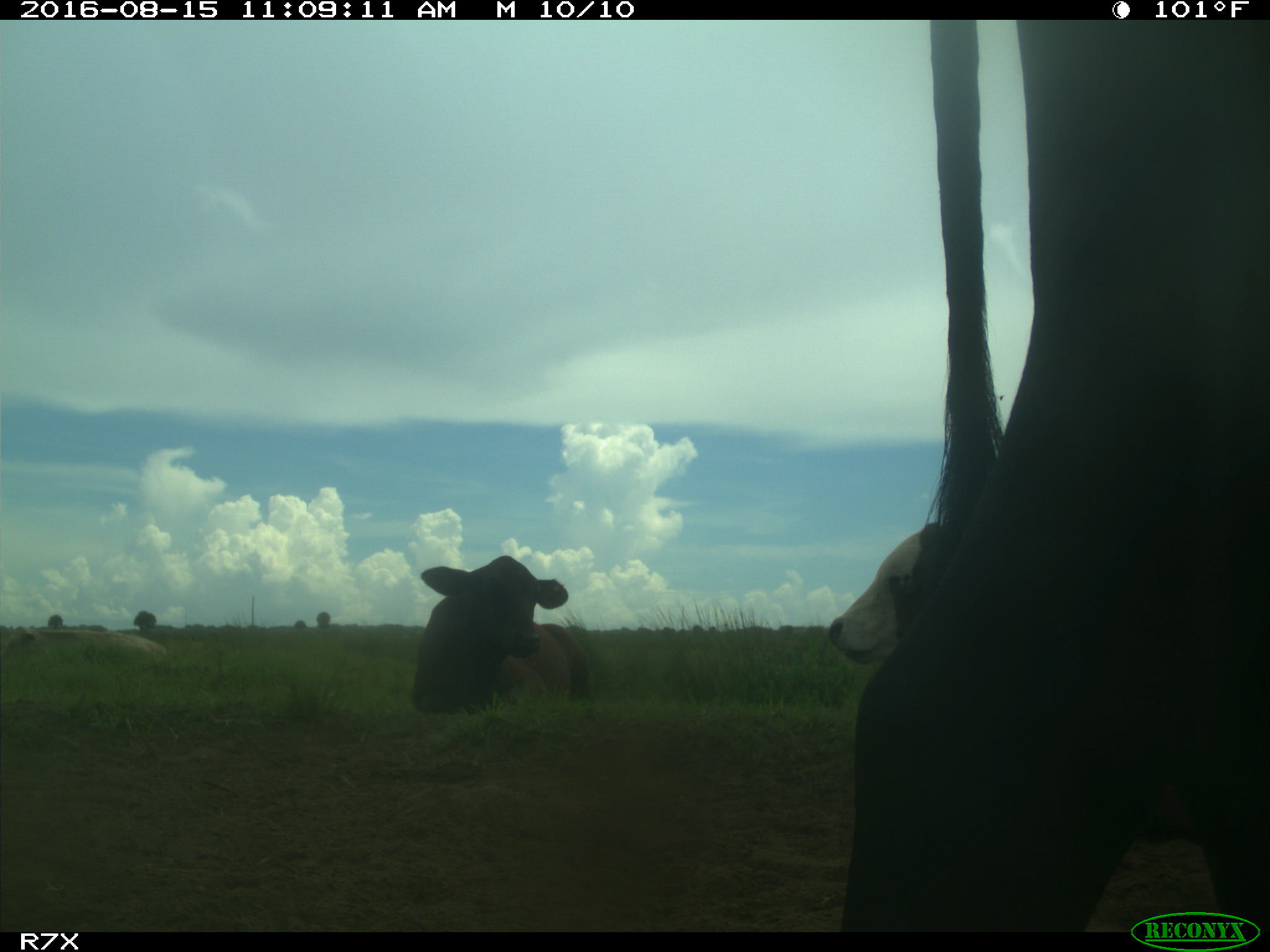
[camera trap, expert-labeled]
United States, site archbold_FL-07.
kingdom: Animalia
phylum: Chordata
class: Mammalia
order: Artiodactyla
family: Bovidae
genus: Bos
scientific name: Bos taurus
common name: domestic cow